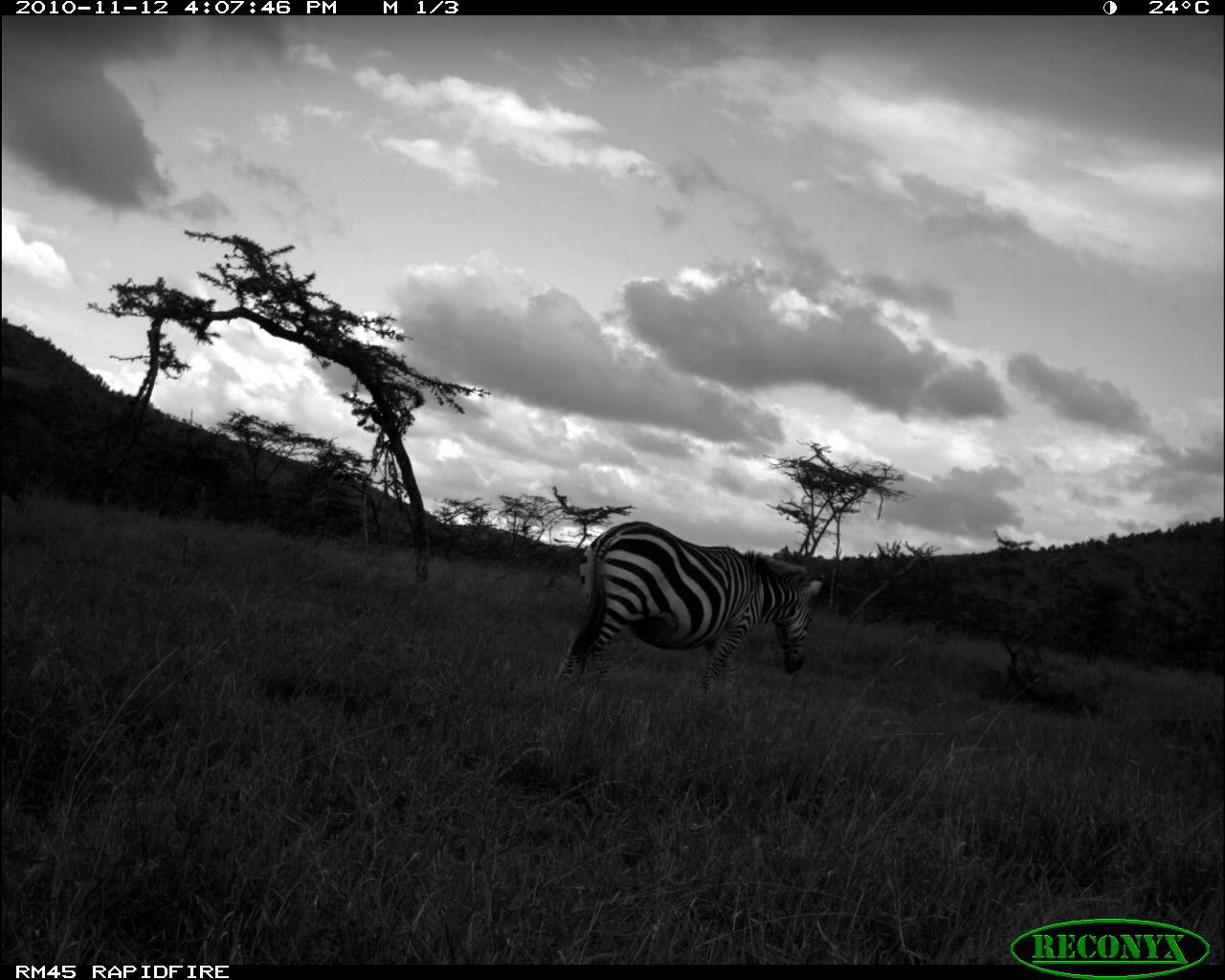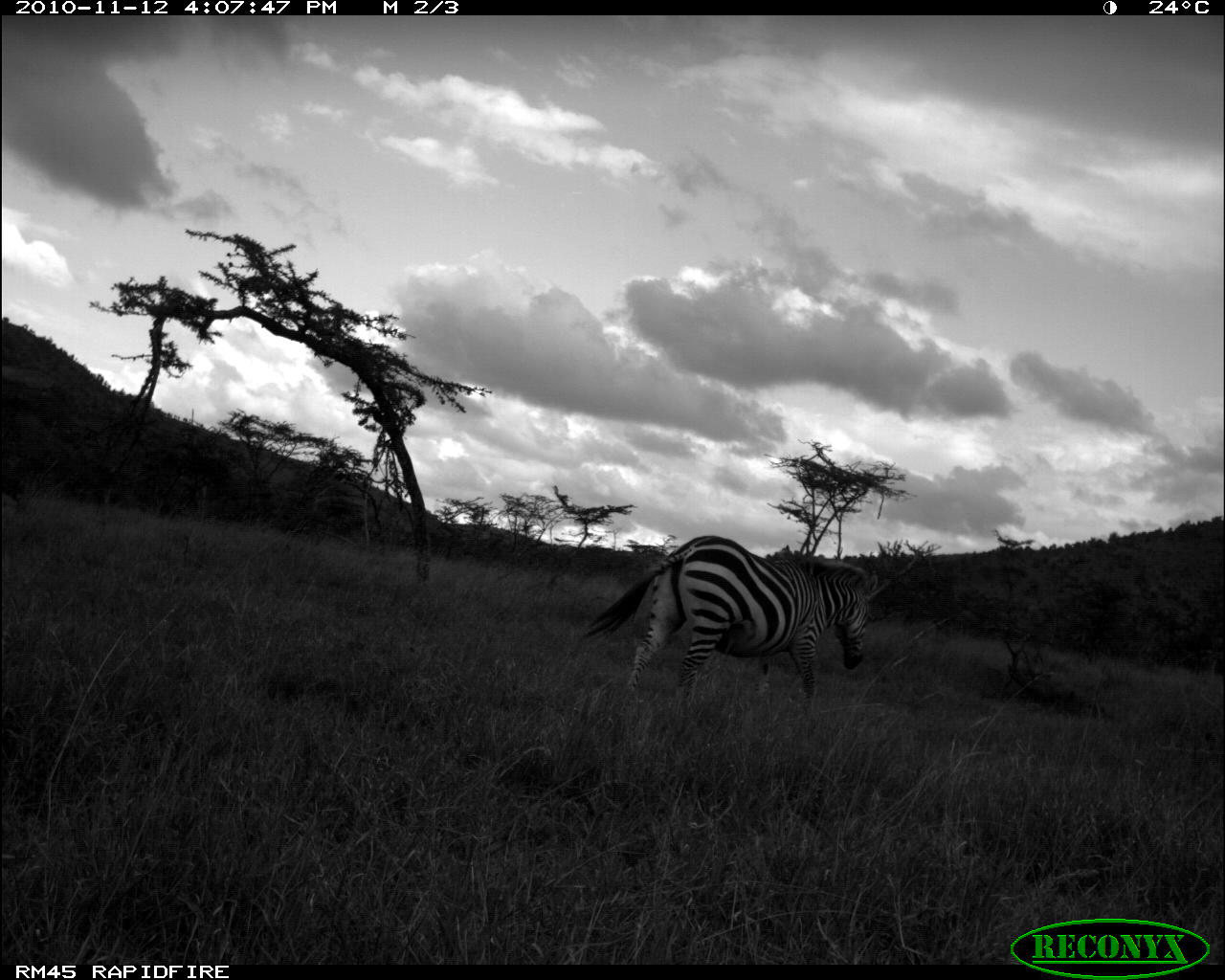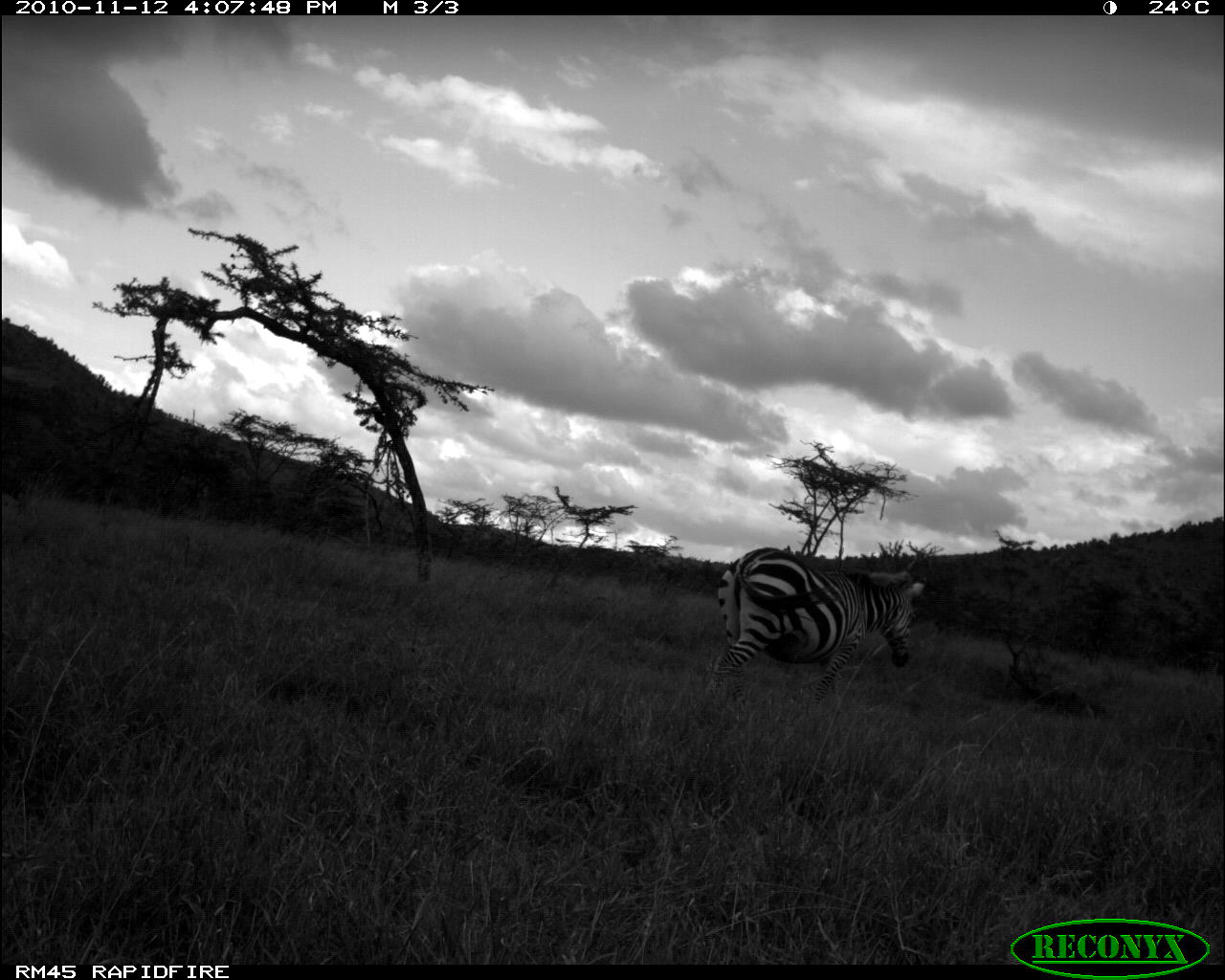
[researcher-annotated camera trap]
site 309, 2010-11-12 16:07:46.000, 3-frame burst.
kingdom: Animalia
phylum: Chordata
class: Mammalia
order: Perissodactyla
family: Equidae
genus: Equus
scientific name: Equus quagga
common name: plains zebra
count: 1